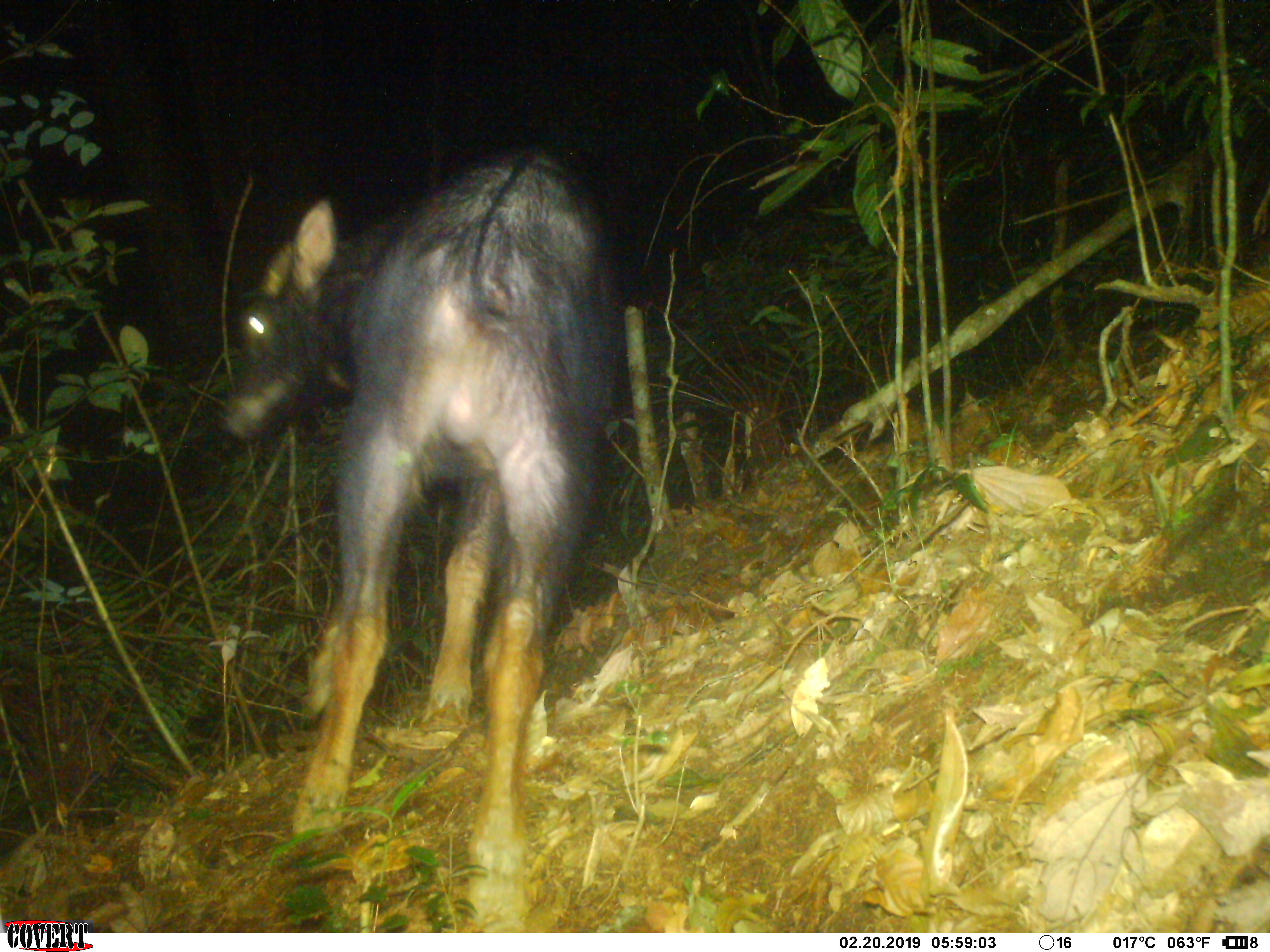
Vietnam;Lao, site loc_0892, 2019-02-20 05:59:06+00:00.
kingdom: Animalia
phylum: Chordata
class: Mammalia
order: Artiodactyla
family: Bovidae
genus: Capricornis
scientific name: Capricornis sumatraensis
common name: chinese serow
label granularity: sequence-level